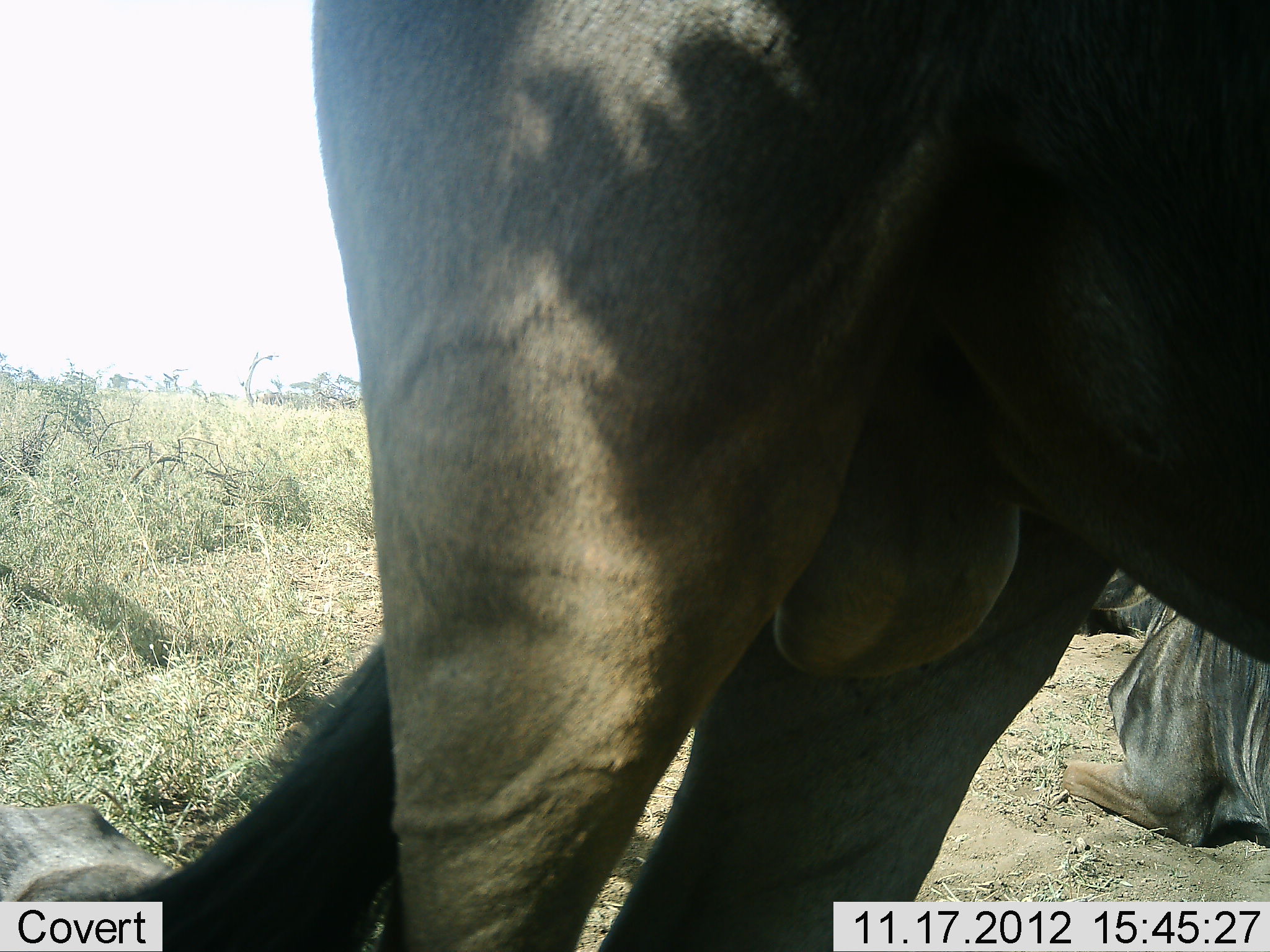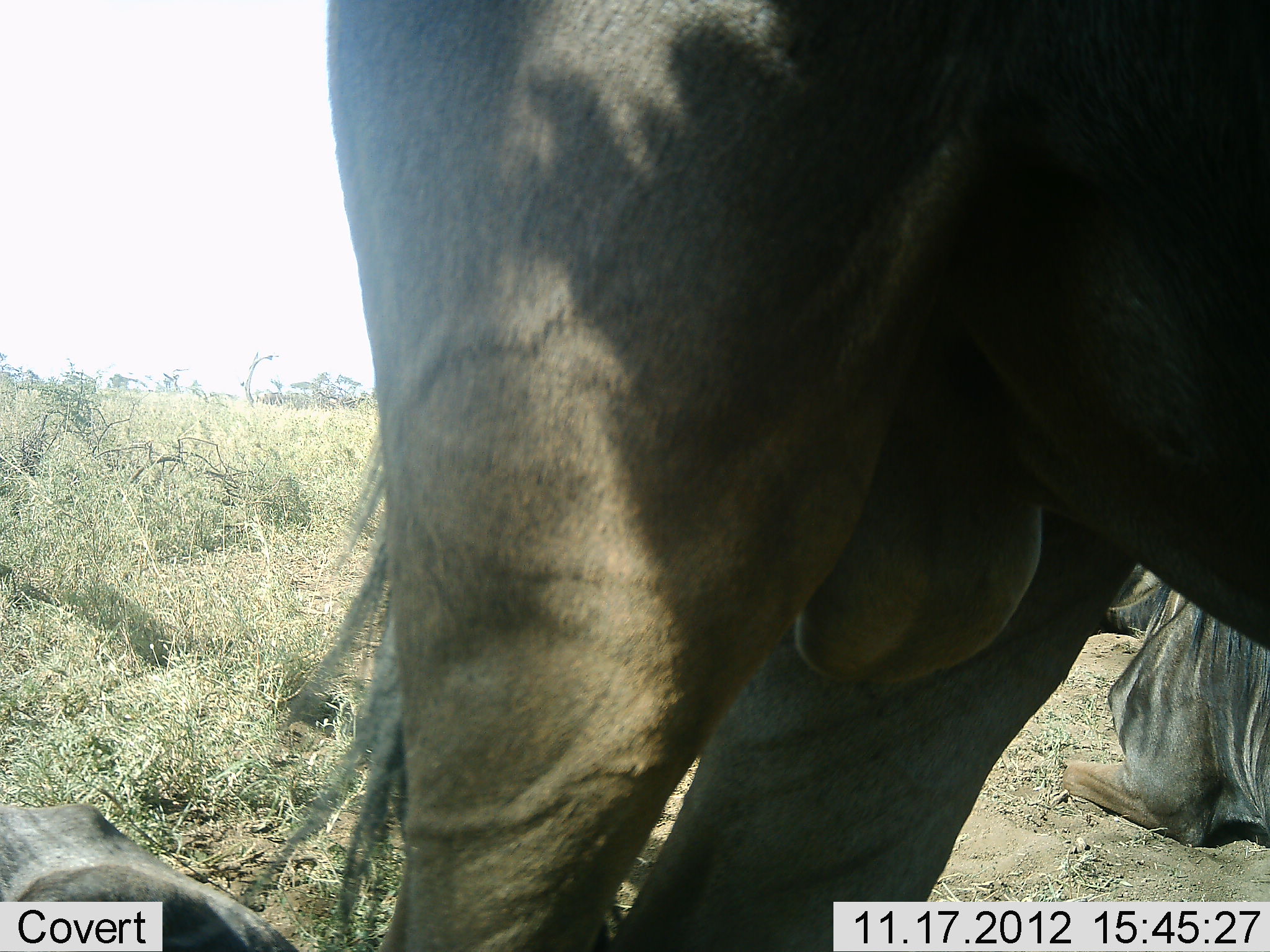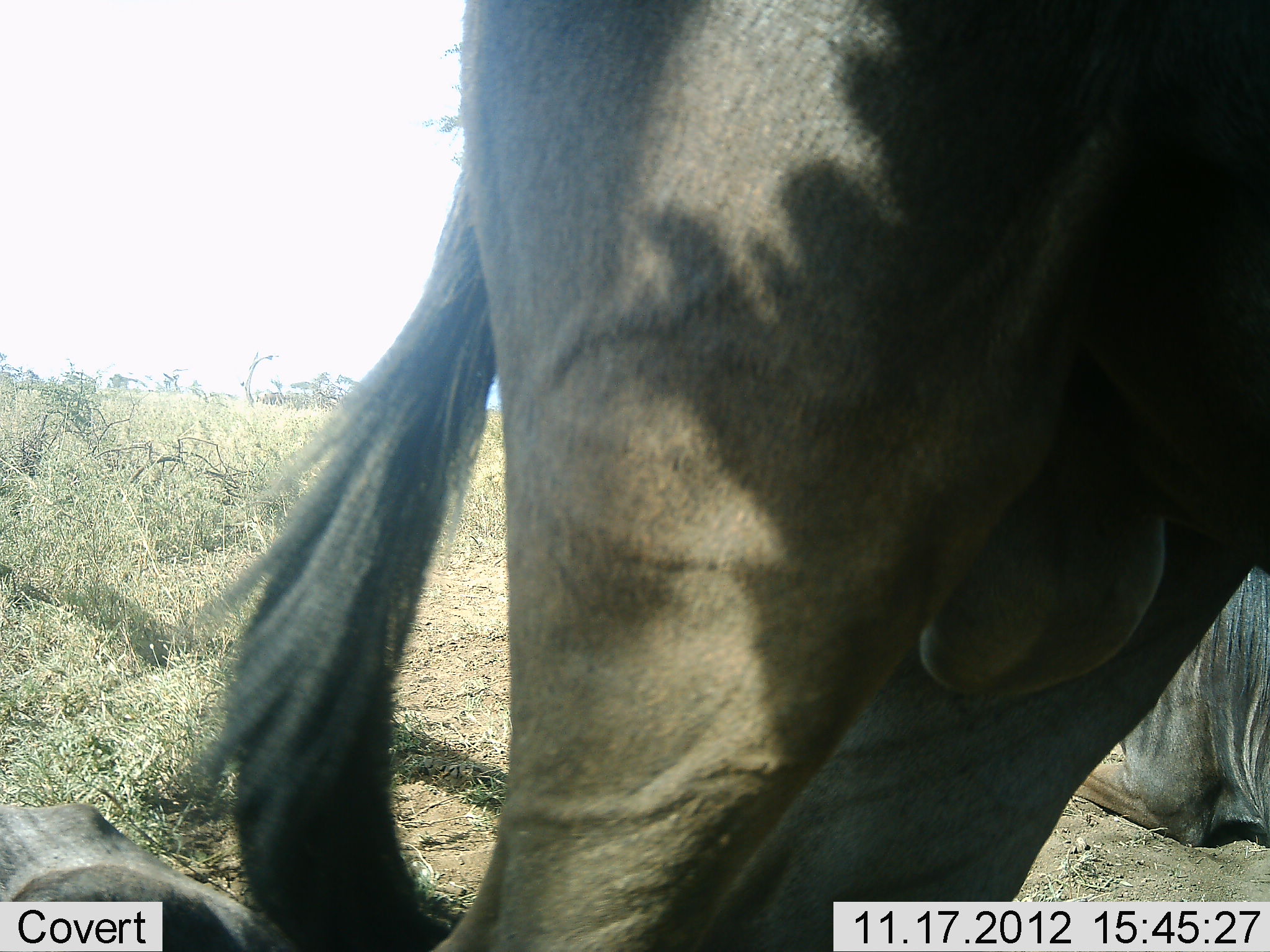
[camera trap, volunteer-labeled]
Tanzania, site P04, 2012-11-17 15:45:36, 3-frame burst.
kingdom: Animalia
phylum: Chordata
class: Mammalia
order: Artiodactyla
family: Bovidae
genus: Connochaetes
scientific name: Connochaetes taurinus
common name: blue wildebeest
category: wildebeest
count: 3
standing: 100%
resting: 100%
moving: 0%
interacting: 0%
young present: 0%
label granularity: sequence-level